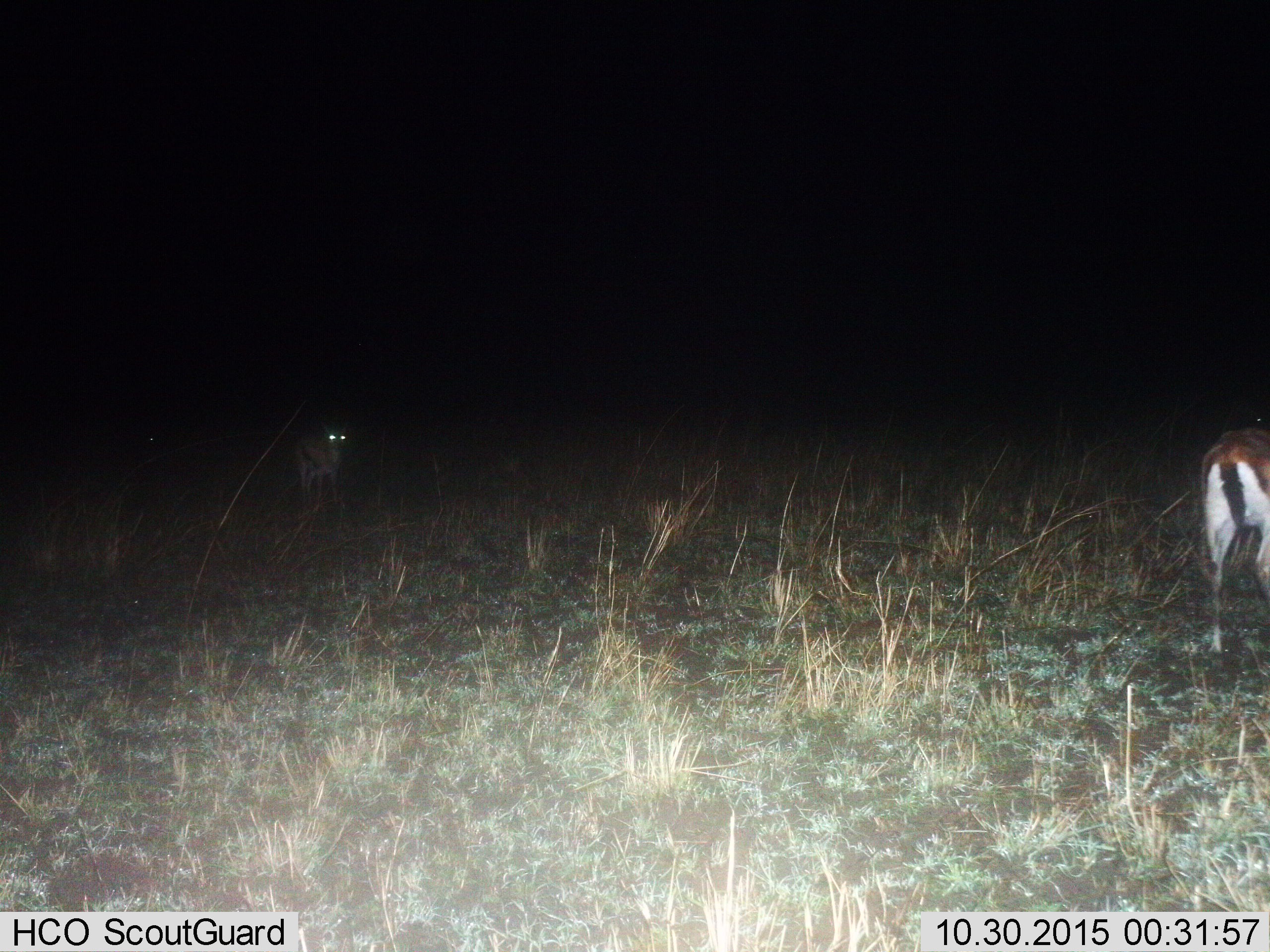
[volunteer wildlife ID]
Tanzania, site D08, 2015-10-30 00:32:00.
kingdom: Animalia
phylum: Chordata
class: Mammalia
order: Artiodactyla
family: Bovidae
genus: Eudorcas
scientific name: Eudorcas thomsonii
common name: thomson's gazelle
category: gazellethomsons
Gazellethomsons (thomson's gazelle) (Eudorcas thomsonii), count 2. Behavior (volunteer vote fractions): standing 69%, resting 0%, moving 46%, interacting 0%. Young present (vote fraction): 0%. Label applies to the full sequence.